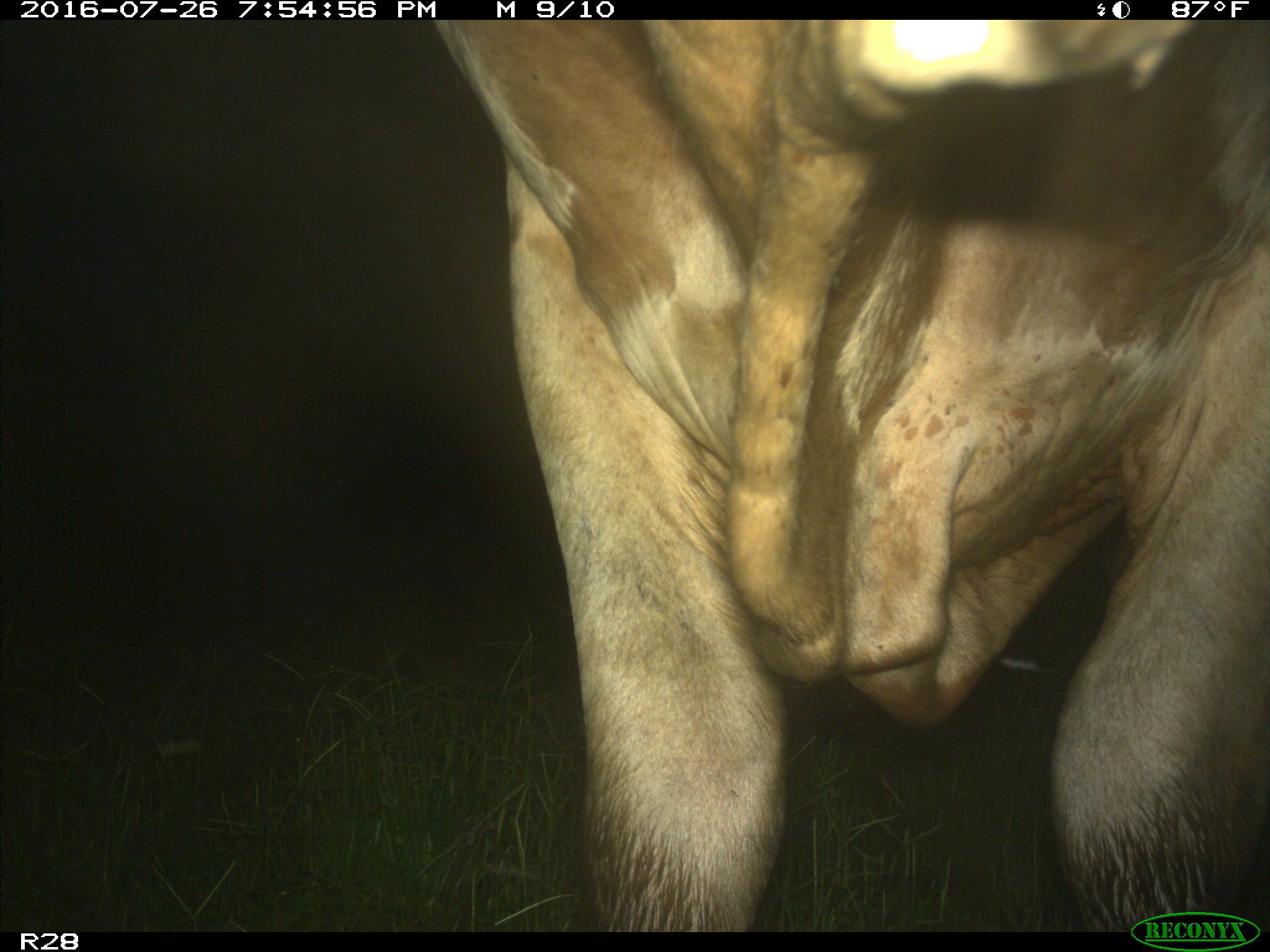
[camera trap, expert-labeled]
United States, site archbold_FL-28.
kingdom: Animalia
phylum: Chordata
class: Mammalia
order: Artiodactyla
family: Bovidae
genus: Bos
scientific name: Bos taurus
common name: domestic cow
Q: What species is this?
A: Bos taurus (domestic cow).